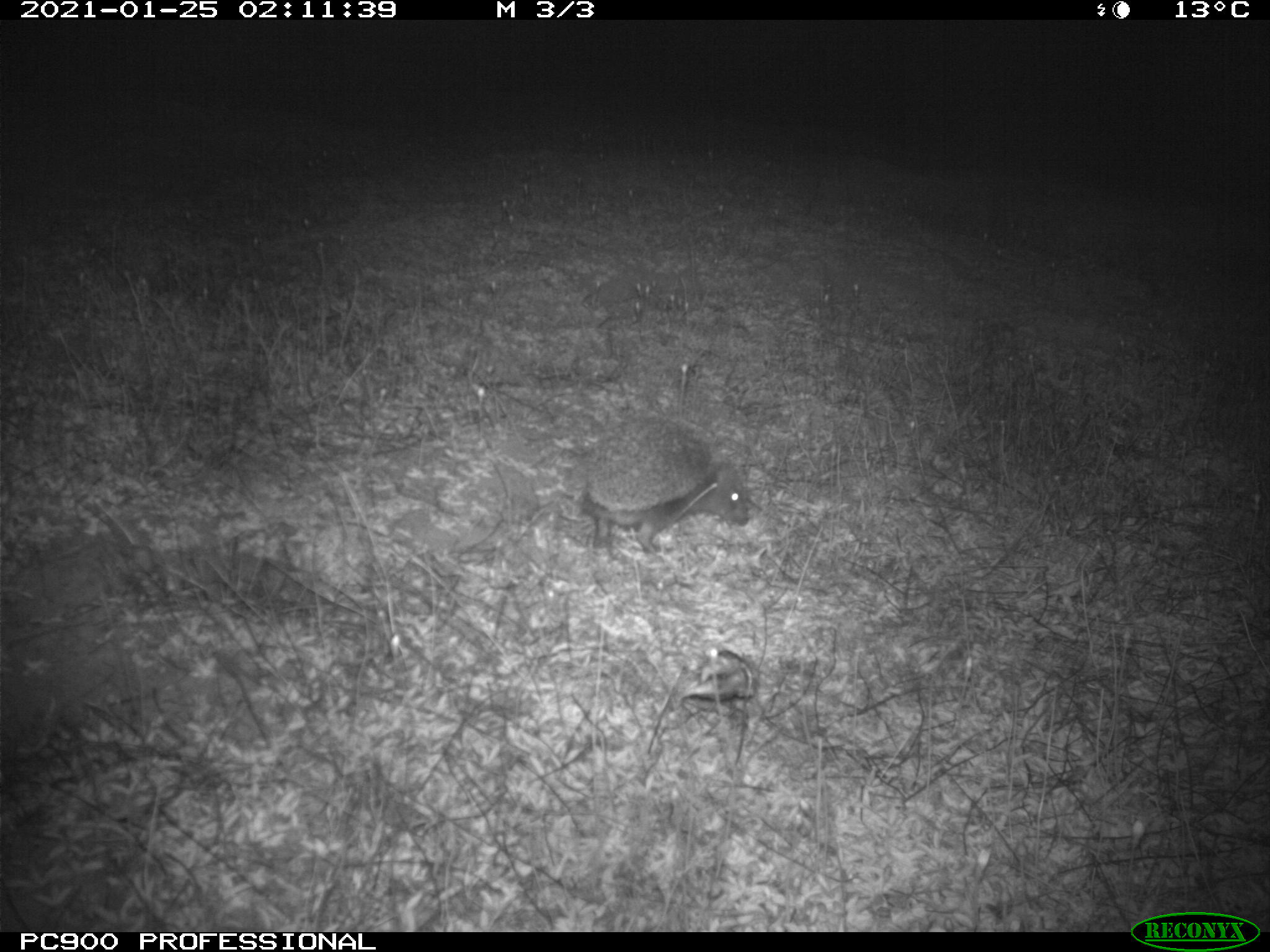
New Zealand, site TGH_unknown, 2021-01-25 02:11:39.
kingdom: Animalia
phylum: Chordata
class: Mammalia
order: Eulipotyphla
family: Erinaceidae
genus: Erinaceus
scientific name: Erinaceus europaeus europaeus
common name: european hedgehog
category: hedgehog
Hedgehog (european hedgehog) (Erinaceus europaeus europaeus).